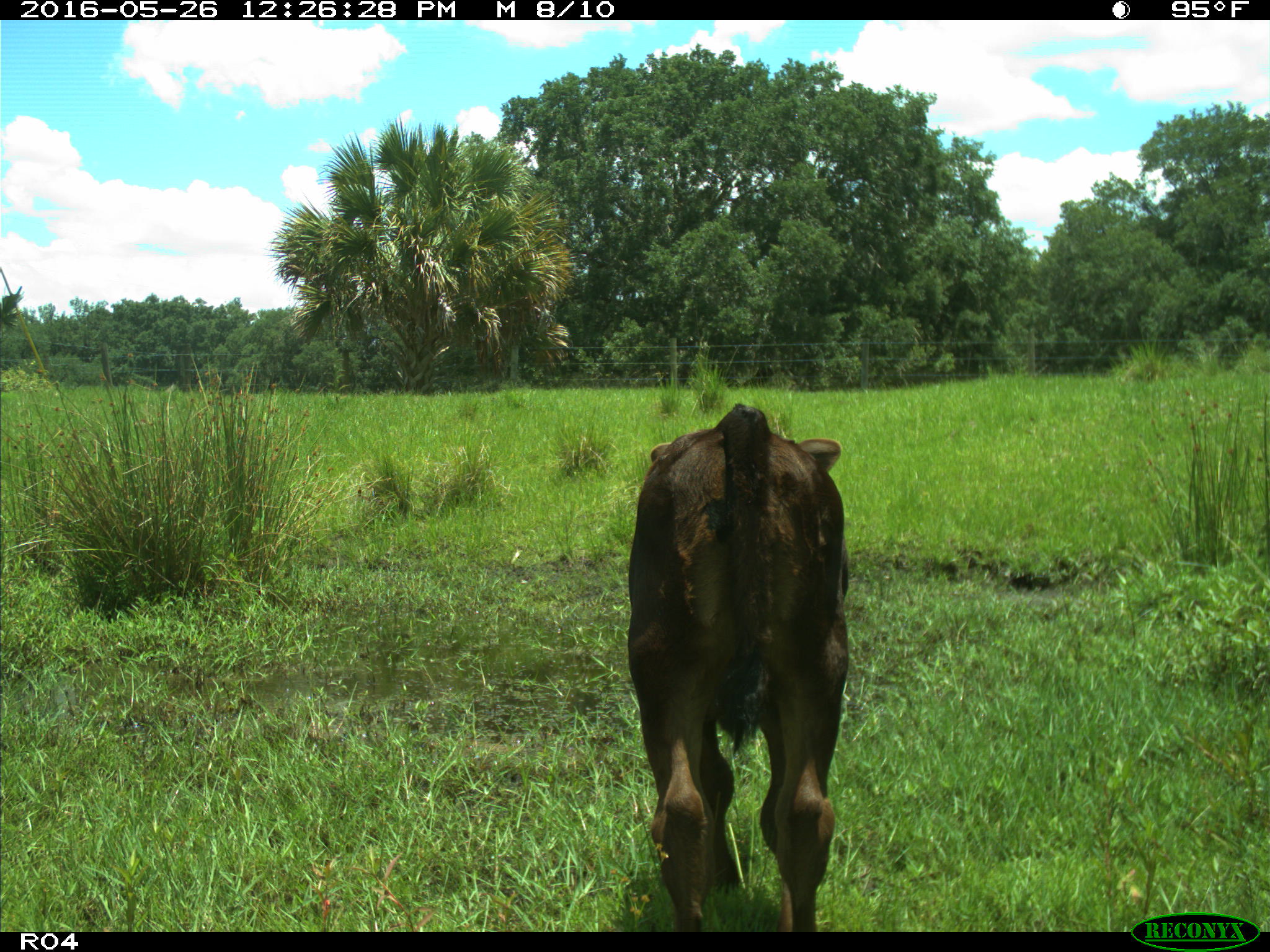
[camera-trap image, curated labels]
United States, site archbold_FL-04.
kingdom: Animalia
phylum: Chordata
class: Mammalia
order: Artiodactyla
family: Bovidae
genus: Bos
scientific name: Bos taurus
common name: domestic cow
Bos taurus (domestic cow).